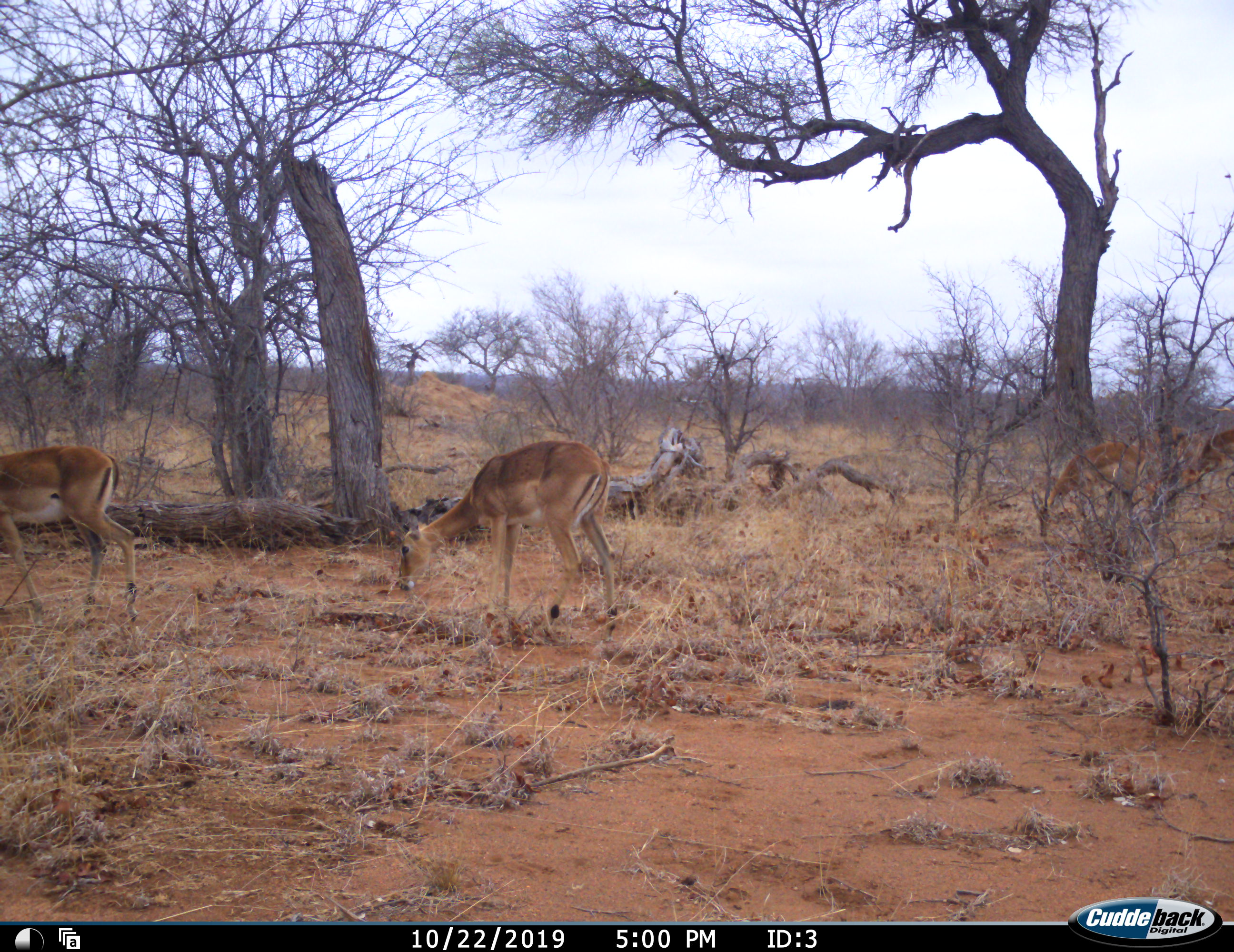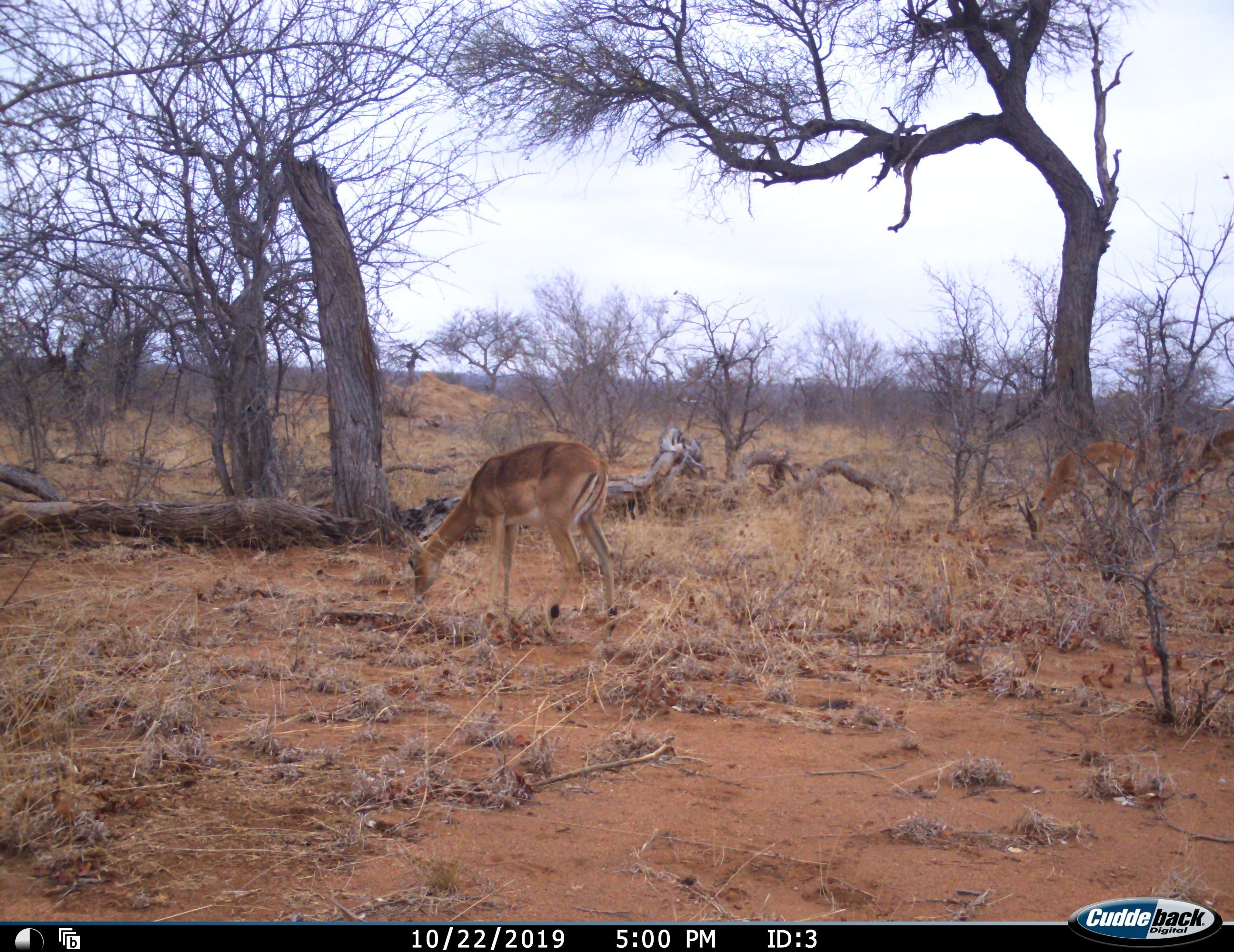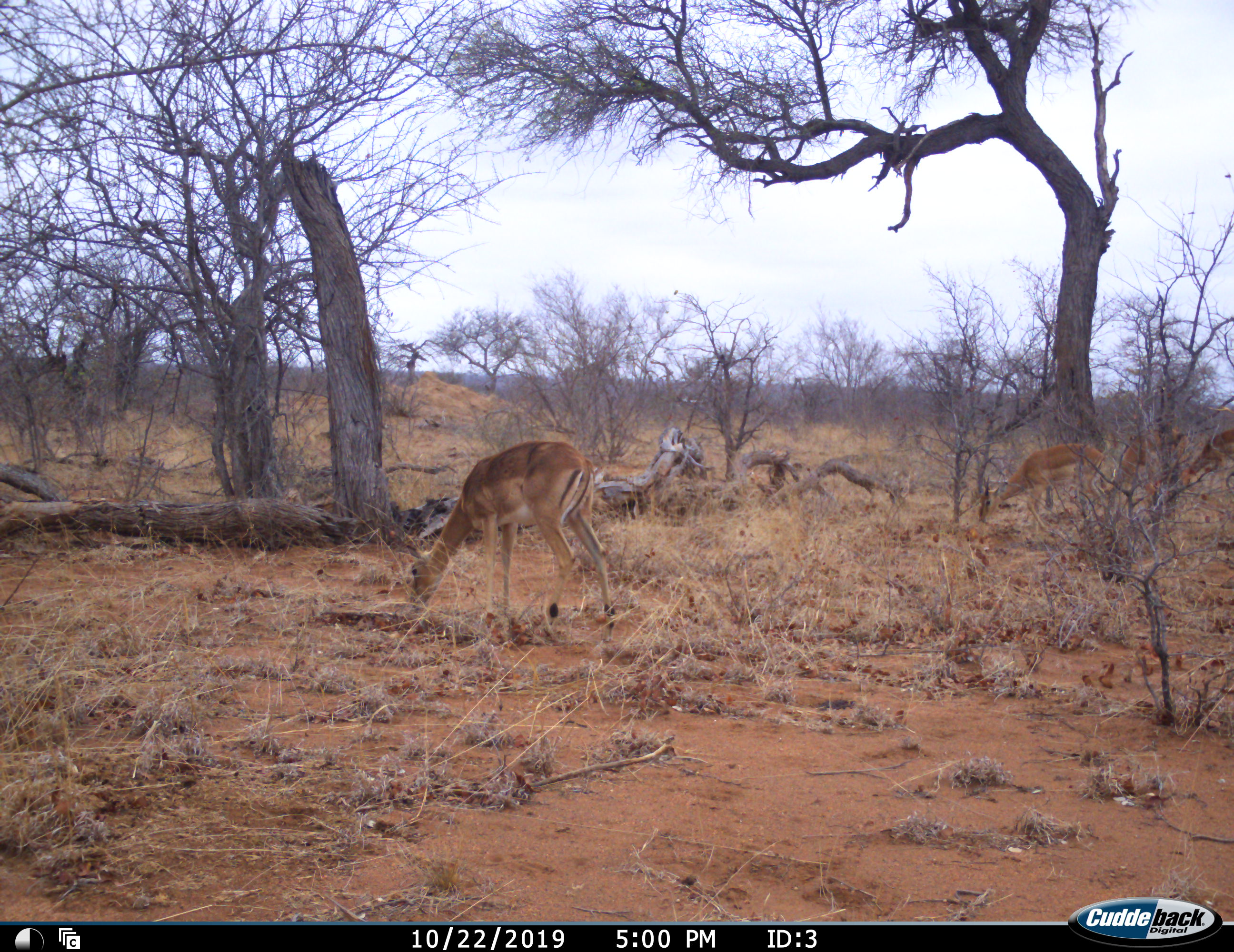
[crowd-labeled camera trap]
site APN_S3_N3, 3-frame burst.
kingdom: Animalia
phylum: Chordata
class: Mammalia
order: Artiodactyla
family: Bovidae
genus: Aepyceros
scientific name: Aepyceros melampus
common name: impala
Impala (Aepyceros melampus), count 5. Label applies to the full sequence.